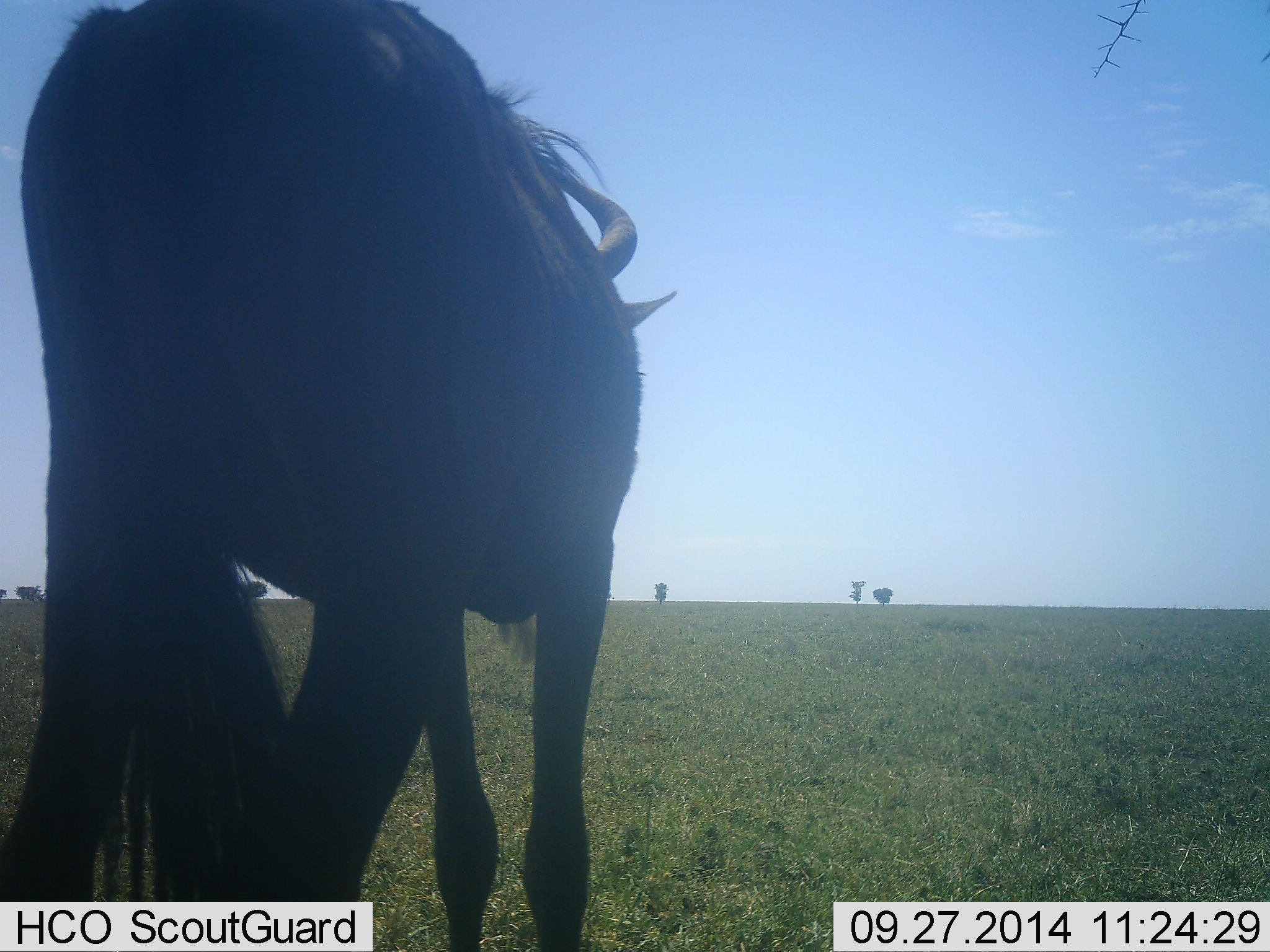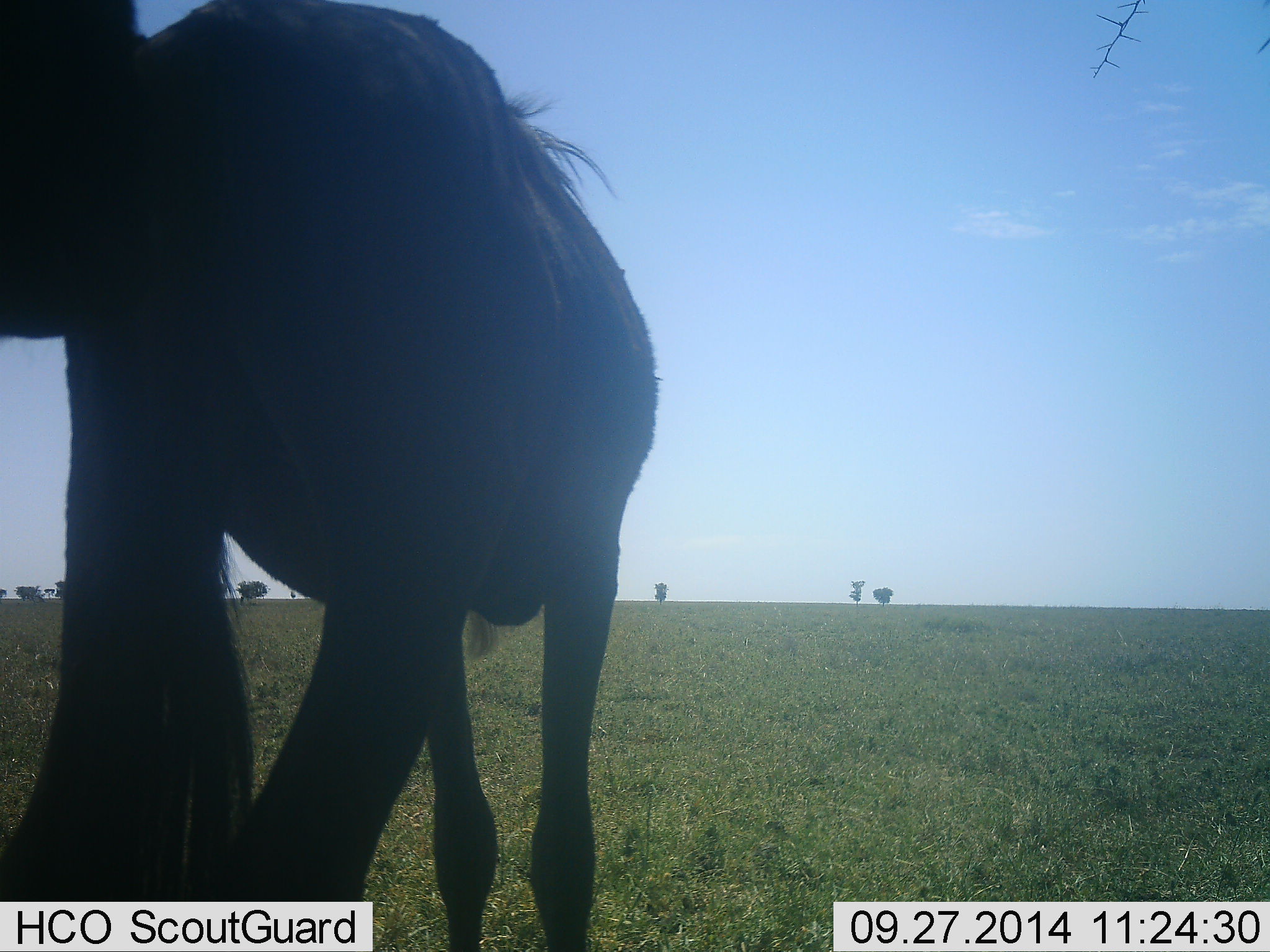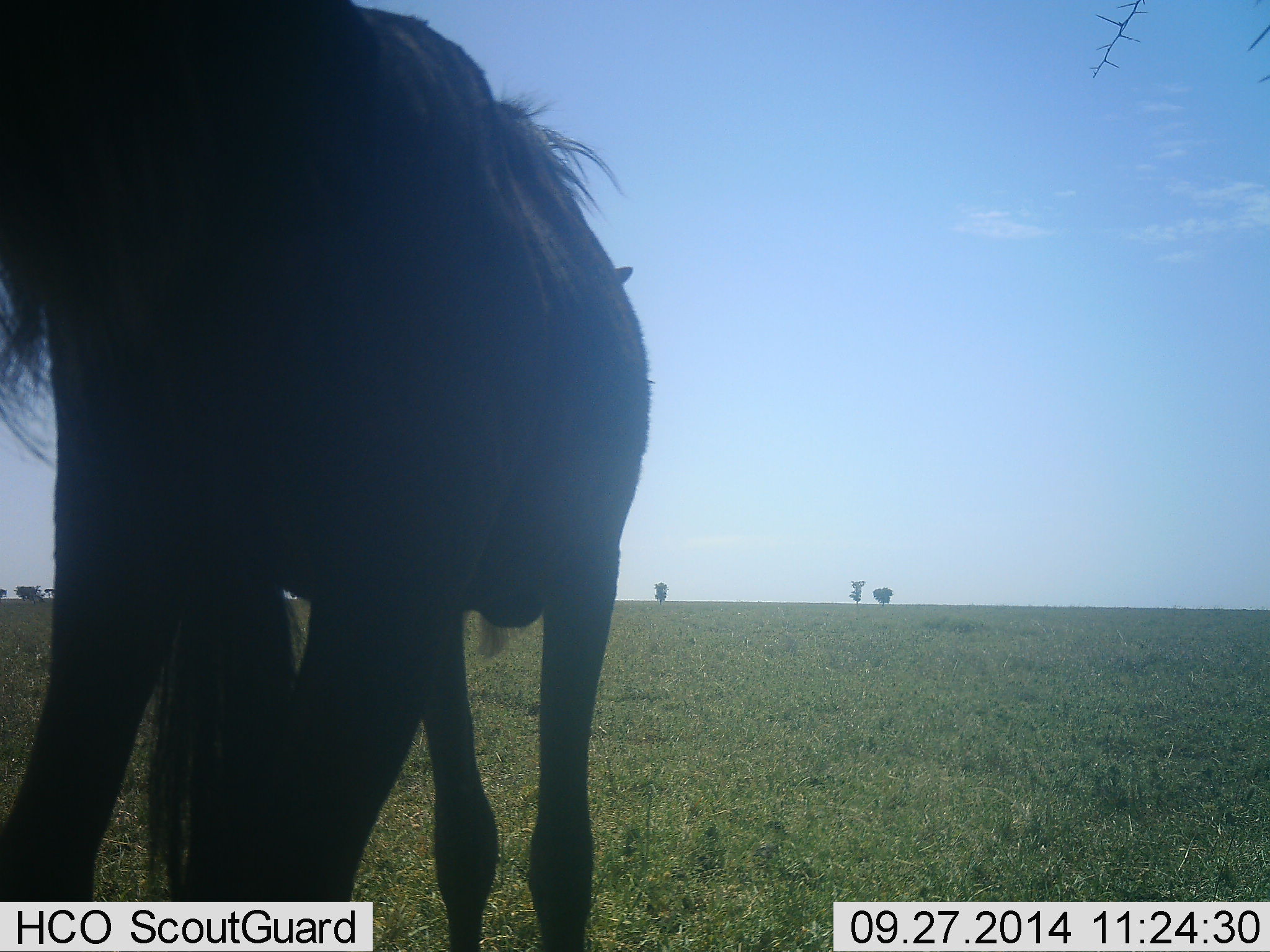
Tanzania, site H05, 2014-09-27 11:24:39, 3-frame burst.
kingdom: Animalia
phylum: Chordata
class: Mammalia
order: Artiodactyla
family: Bovidae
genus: Connochaetes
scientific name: Connochaetes taurinus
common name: blue wildebeest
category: wildebeest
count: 1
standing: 100%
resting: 10%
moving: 10%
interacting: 0%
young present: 0%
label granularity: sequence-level